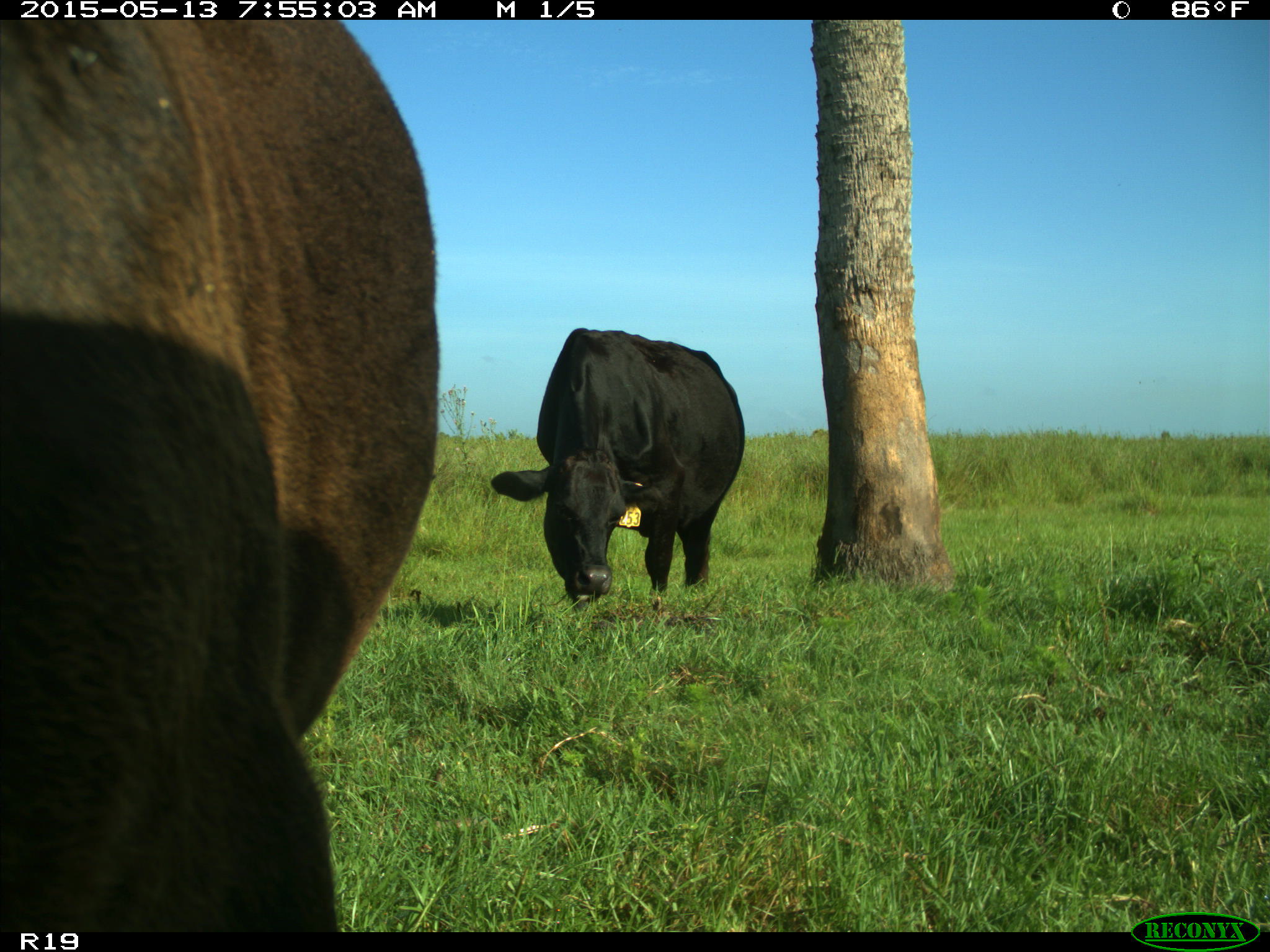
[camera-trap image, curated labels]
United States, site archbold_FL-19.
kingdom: Animalia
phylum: Chordata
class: Mammalia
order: Artiodactyla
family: Bovidae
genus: Bos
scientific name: Bos taurus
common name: domestic cow